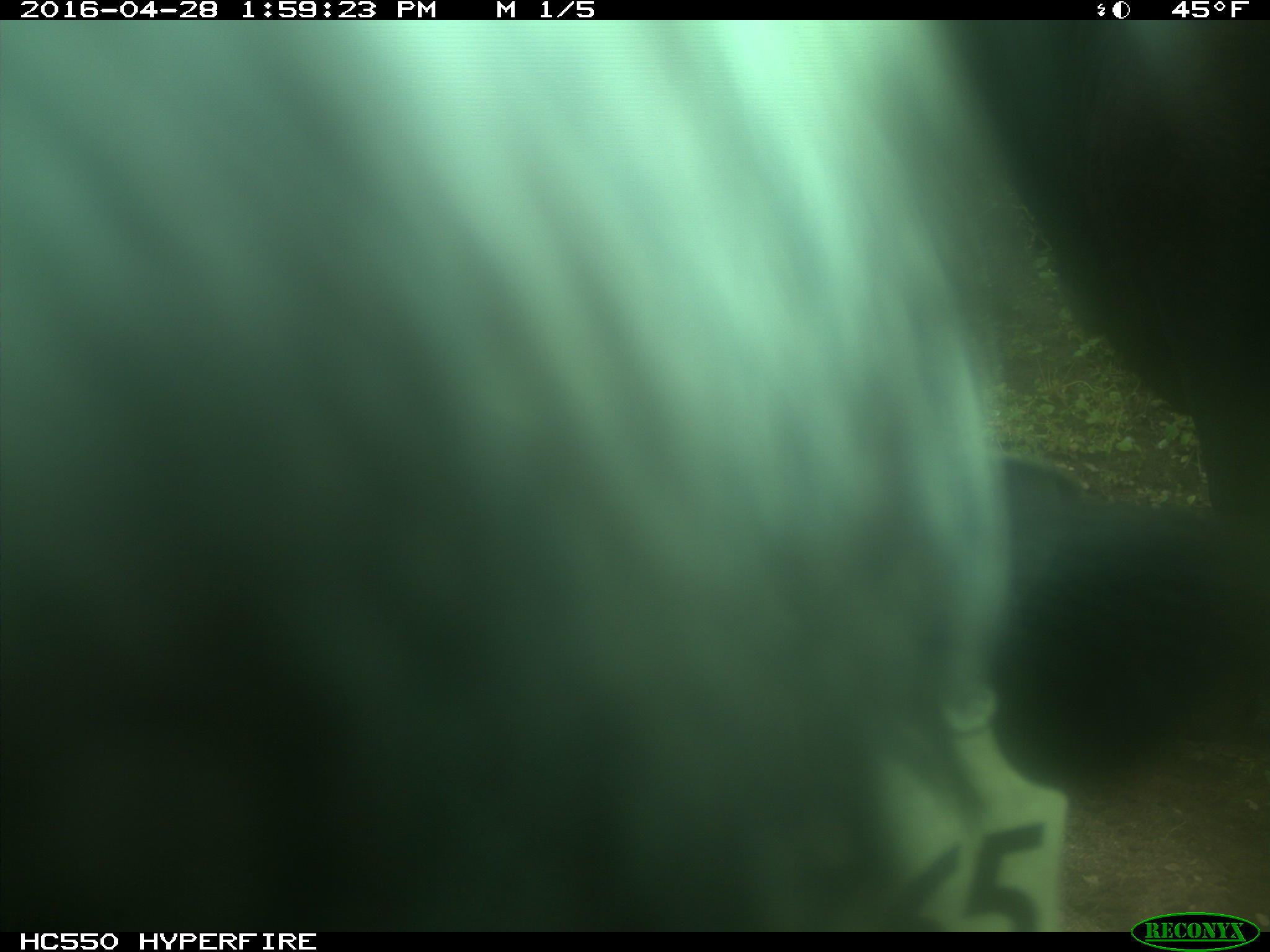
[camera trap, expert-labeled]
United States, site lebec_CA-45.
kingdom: Animalia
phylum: Chordata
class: Mammalia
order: Artiodactyla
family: Bovidae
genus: Bos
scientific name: Bos taurus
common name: domestic cow